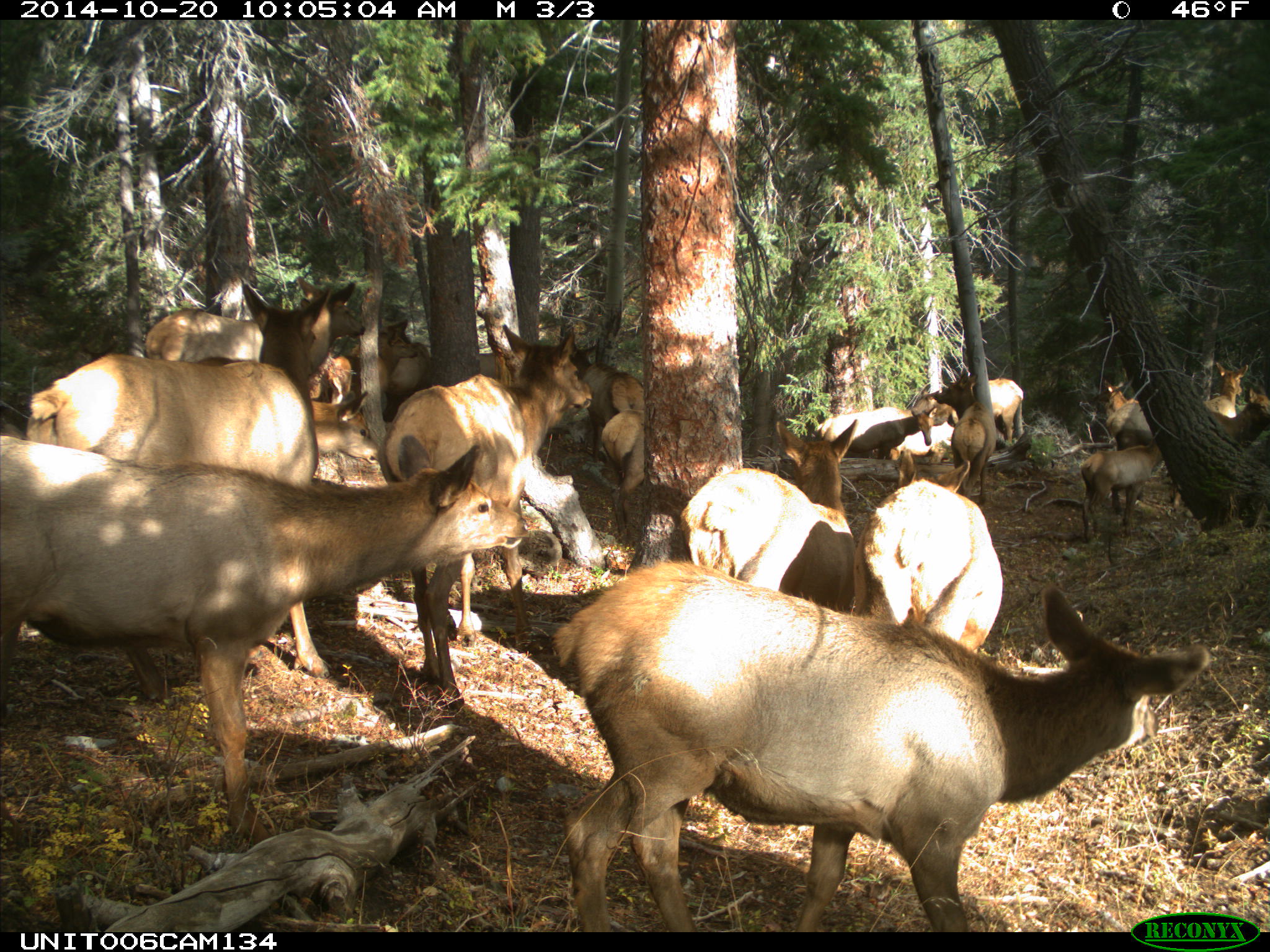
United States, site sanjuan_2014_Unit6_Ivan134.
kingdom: Animalia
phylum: Chordata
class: Mammalia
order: Artiodactyla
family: Cervidae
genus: Cervus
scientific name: Cervus elaphus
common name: red deer